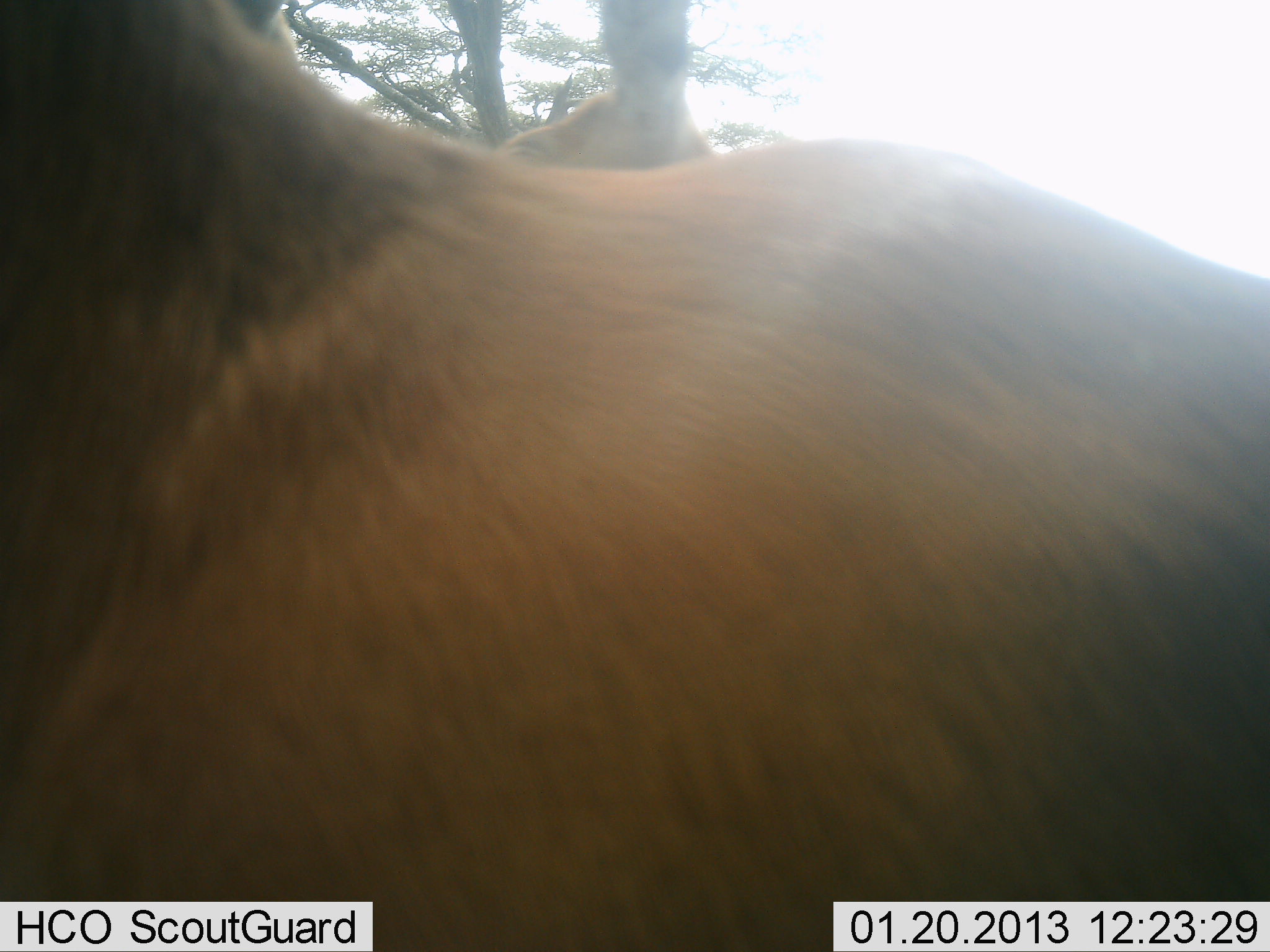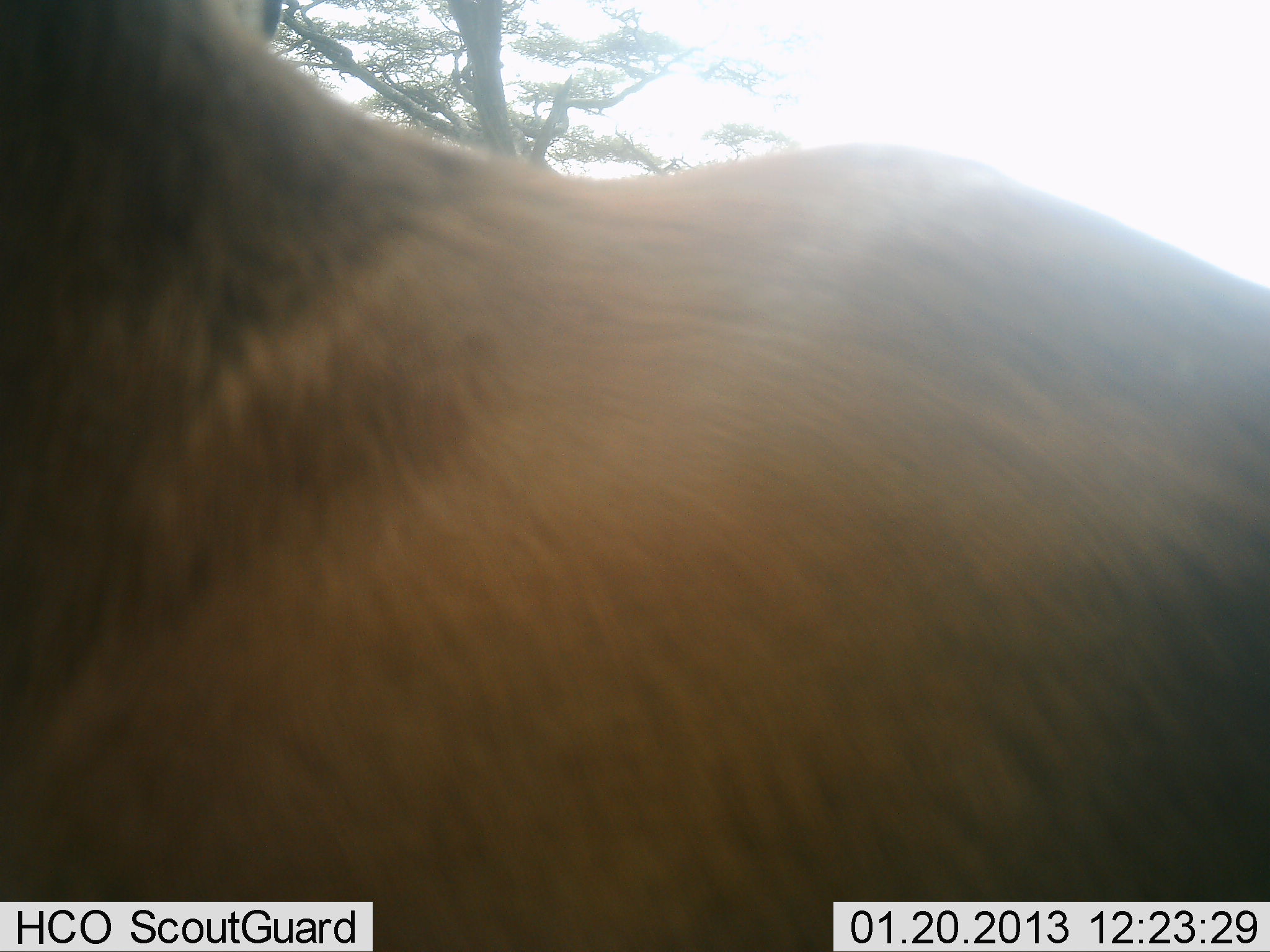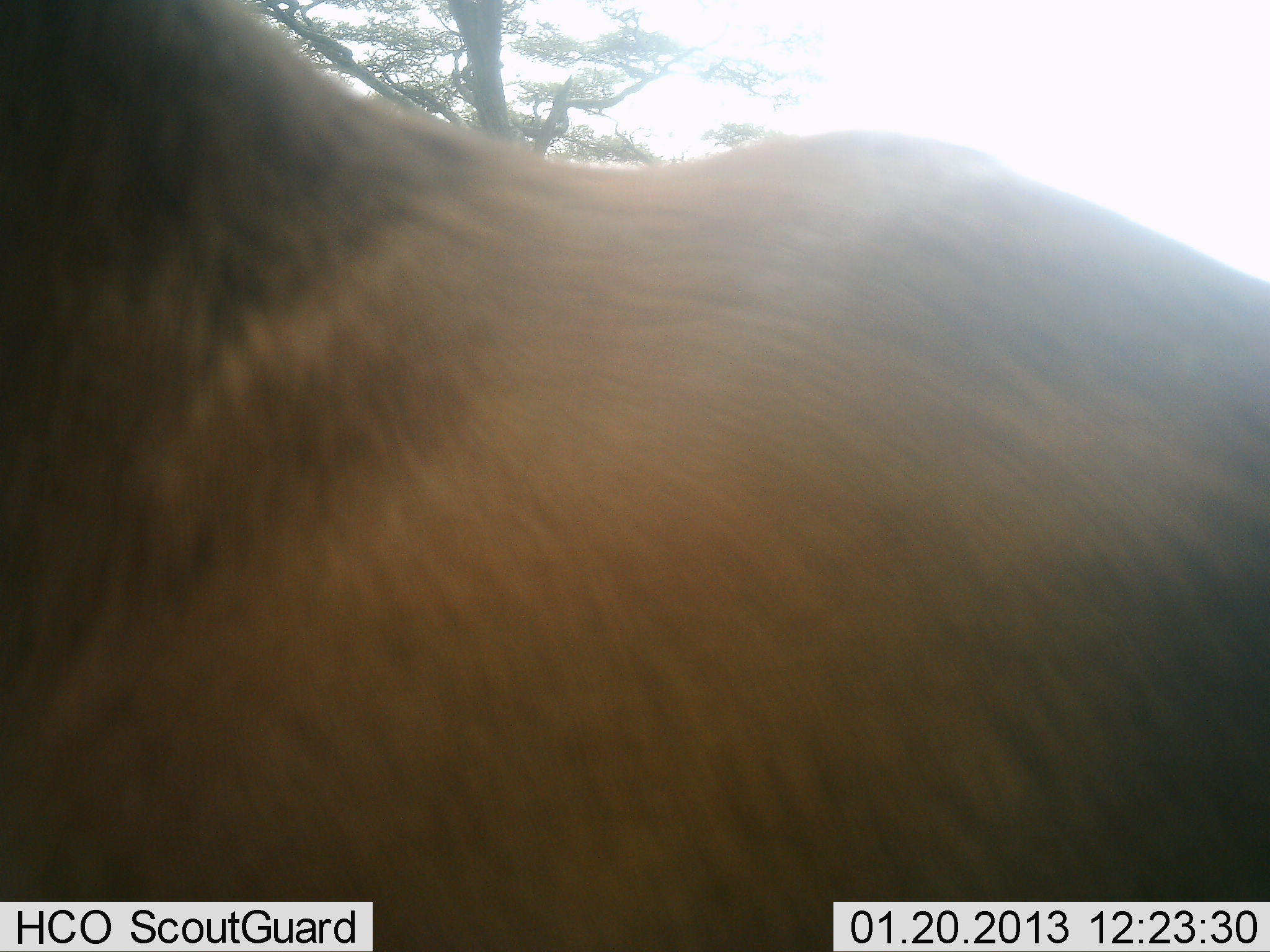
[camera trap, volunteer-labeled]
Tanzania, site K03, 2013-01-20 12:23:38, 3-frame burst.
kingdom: Animalia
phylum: Chordata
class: Mammalia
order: Artiodactyla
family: Bovidae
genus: Aepyceros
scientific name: Aepyceros melampus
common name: impala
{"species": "impala (Aepyceros melampus)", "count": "2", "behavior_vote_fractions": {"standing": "100%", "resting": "0%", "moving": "0%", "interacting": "0%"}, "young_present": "0%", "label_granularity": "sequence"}